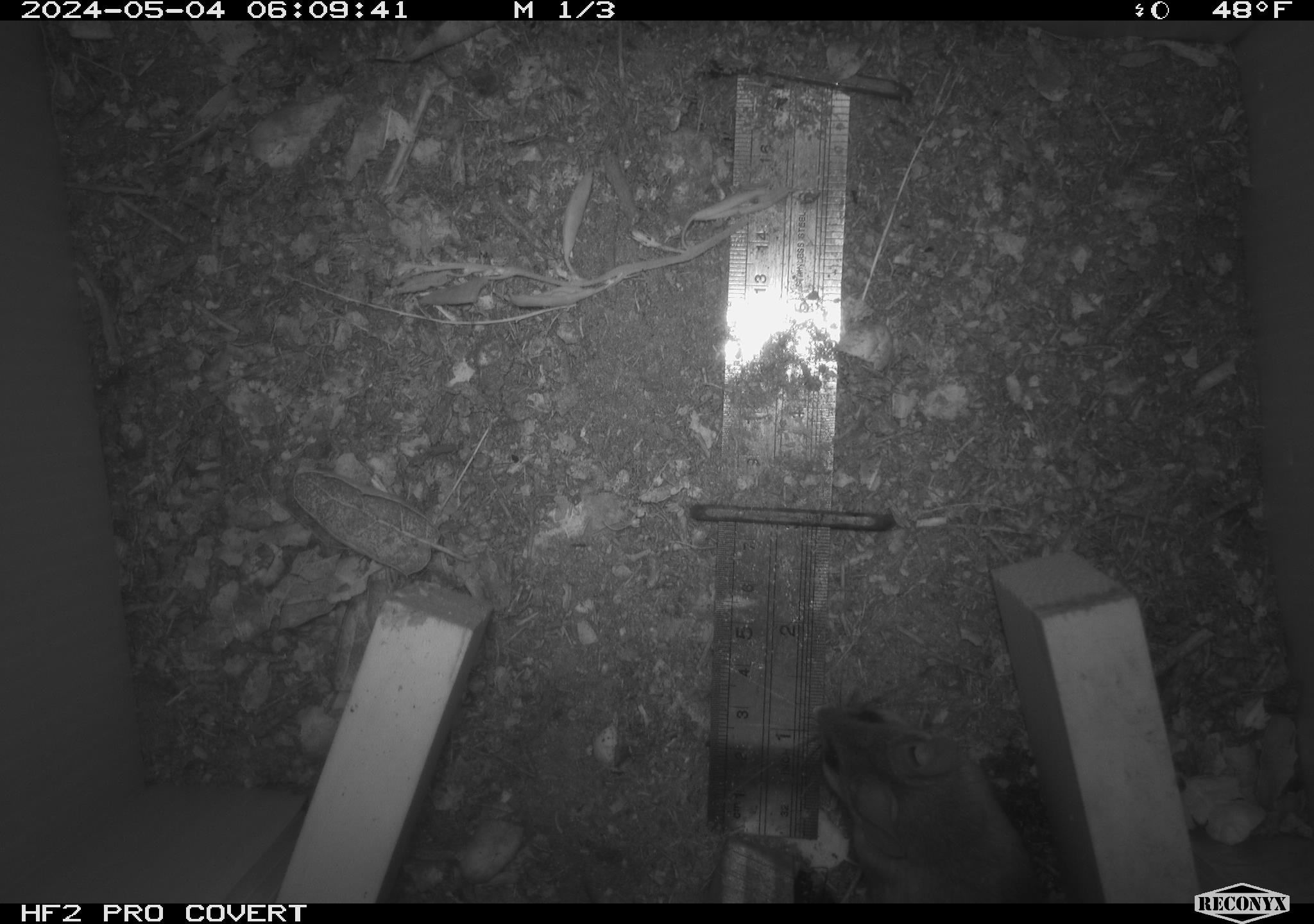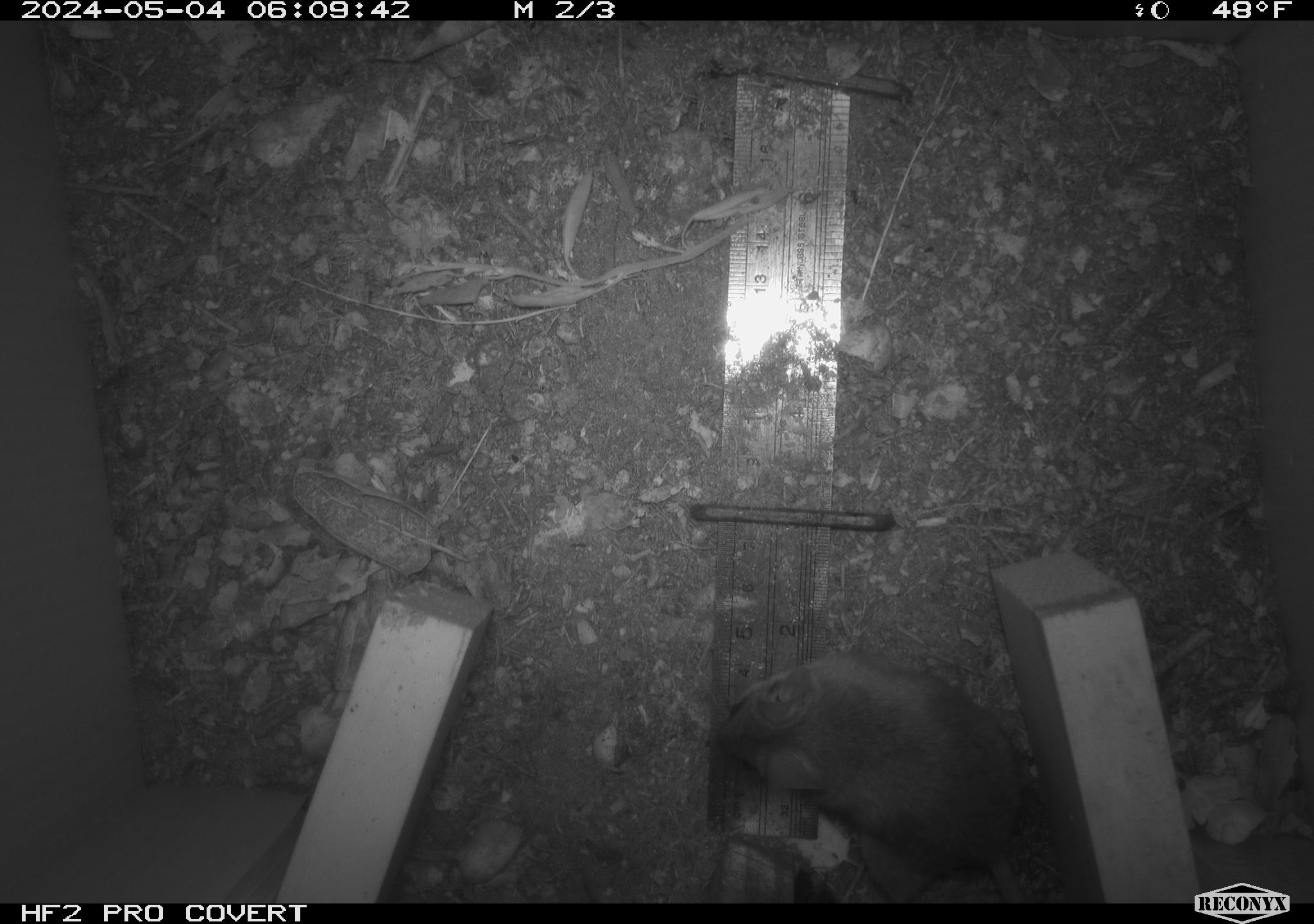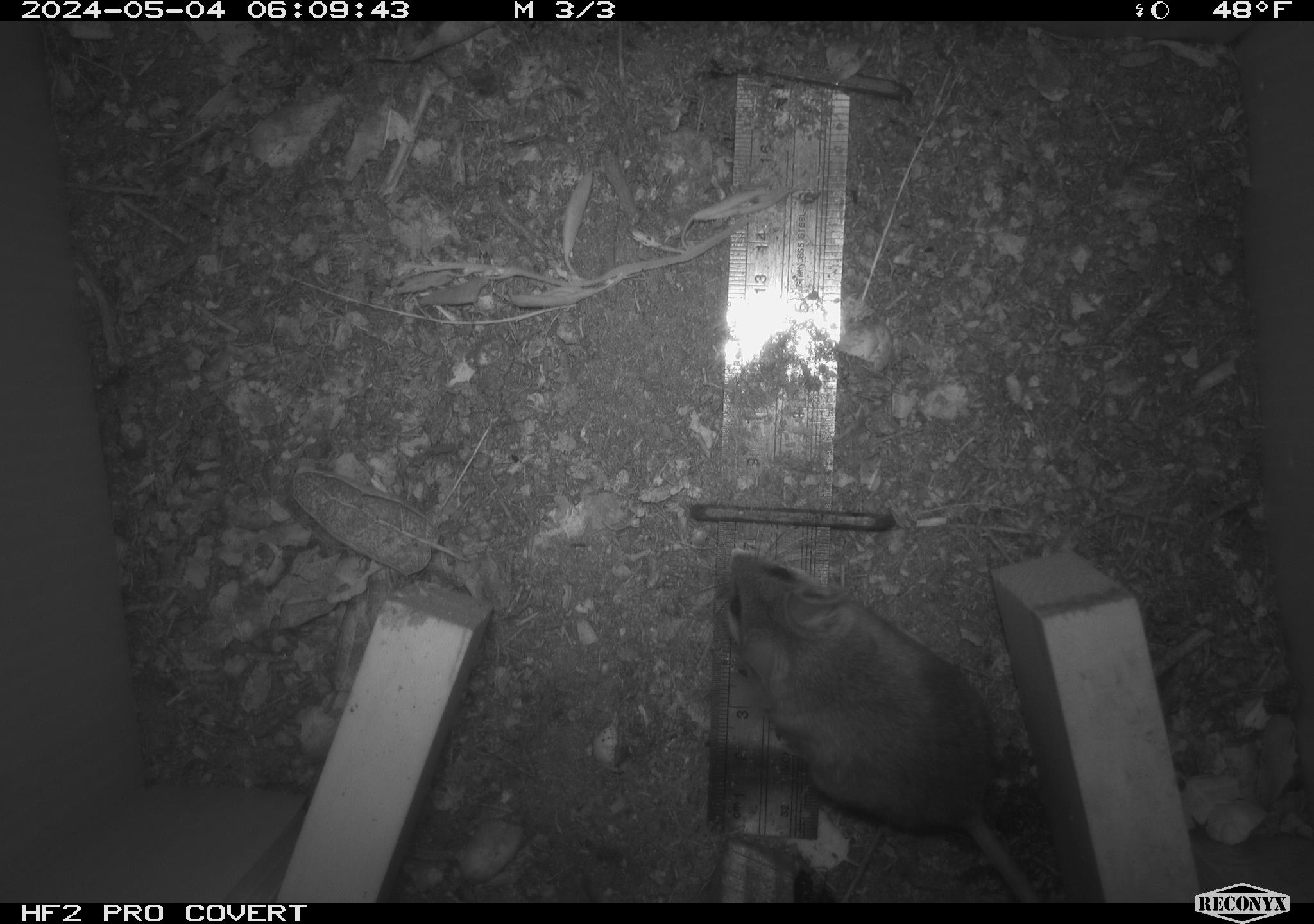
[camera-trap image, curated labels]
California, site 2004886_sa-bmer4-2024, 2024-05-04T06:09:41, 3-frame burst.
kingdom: Animalia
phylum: Chordata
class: Mammalia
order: Rodentia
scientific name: Rodentia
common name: mouse species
Mouse species (Rodentia).